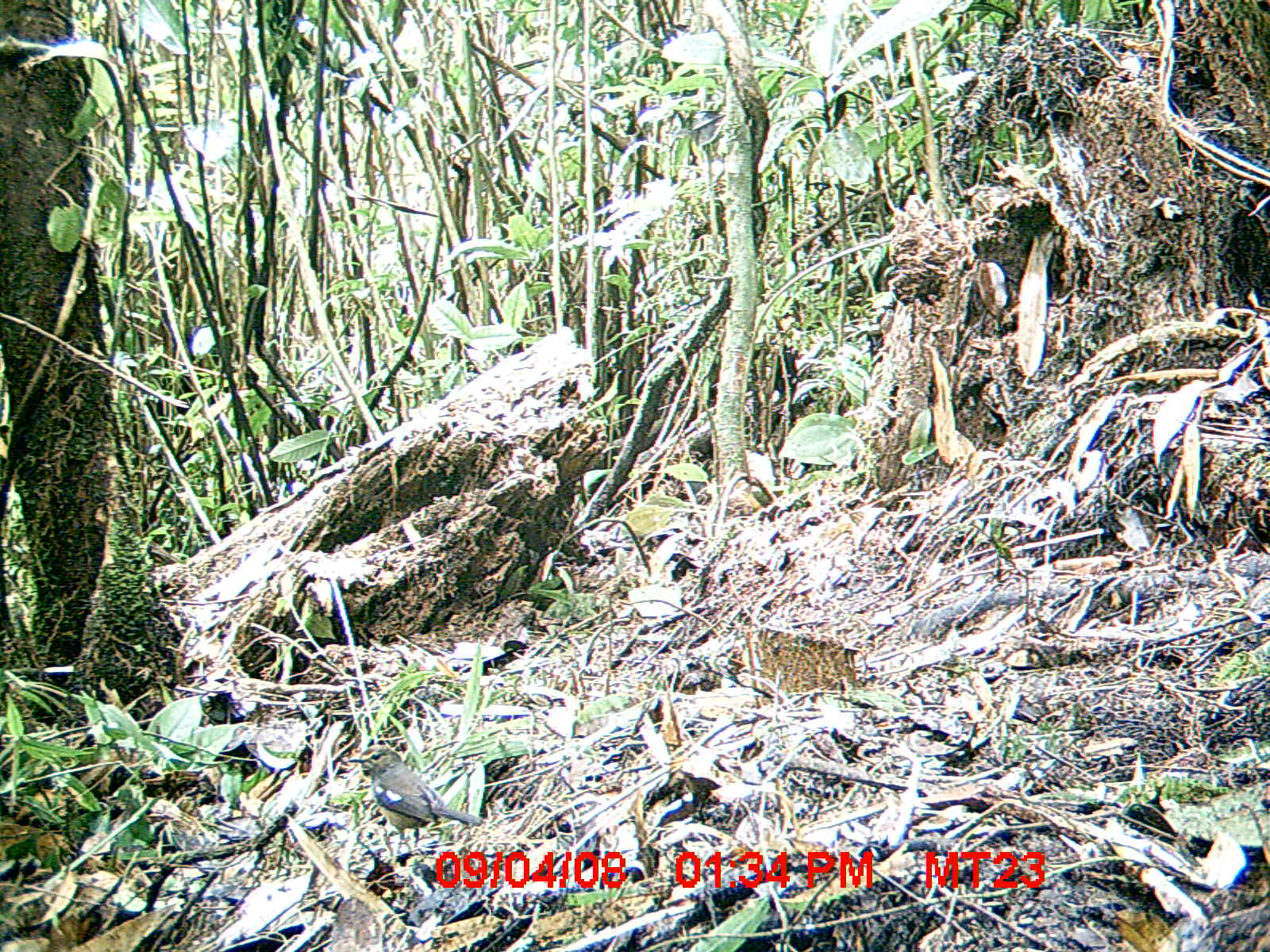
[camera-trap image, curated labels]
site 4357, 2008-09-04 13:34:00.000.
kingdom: Animalia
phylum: Chordata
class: Aves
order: Passeriformes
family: Muscicapidae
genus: Copsychus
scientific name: Copsychus albospecularis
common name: madagascar magpie-robin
Copsychus albospecularis (madagascar magpie-robin), count 1.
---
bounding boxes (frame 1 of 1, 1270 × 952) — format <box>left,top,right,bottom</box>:
copsychus albospecularis: <box>345,742,483,851</box>